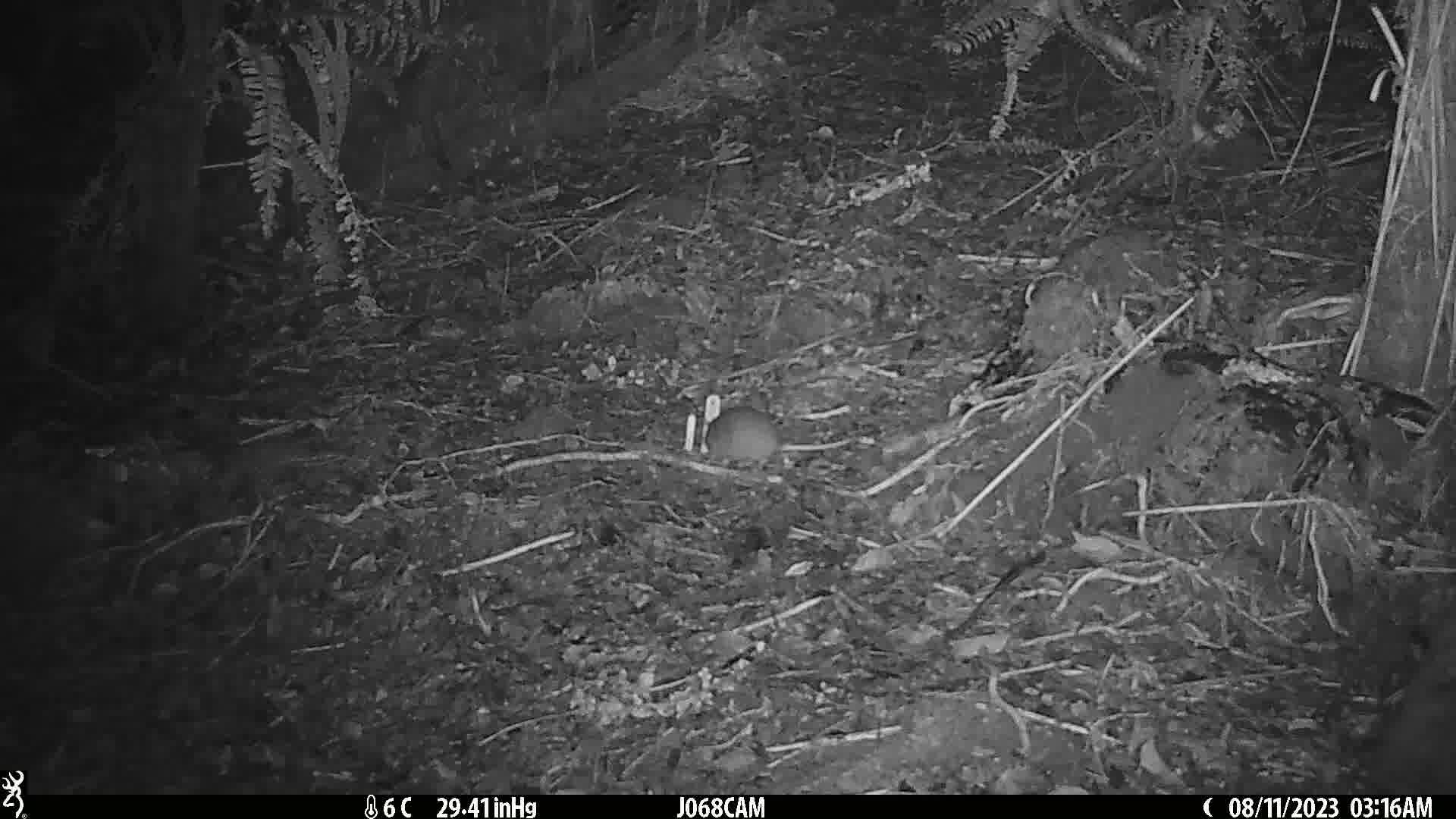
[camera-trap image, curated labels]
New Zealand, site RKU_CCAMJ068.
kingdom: Animalia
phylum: Chordata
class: Mammalia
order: Rodentia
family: Muridae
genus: Rattus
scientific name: Rattus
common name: rat